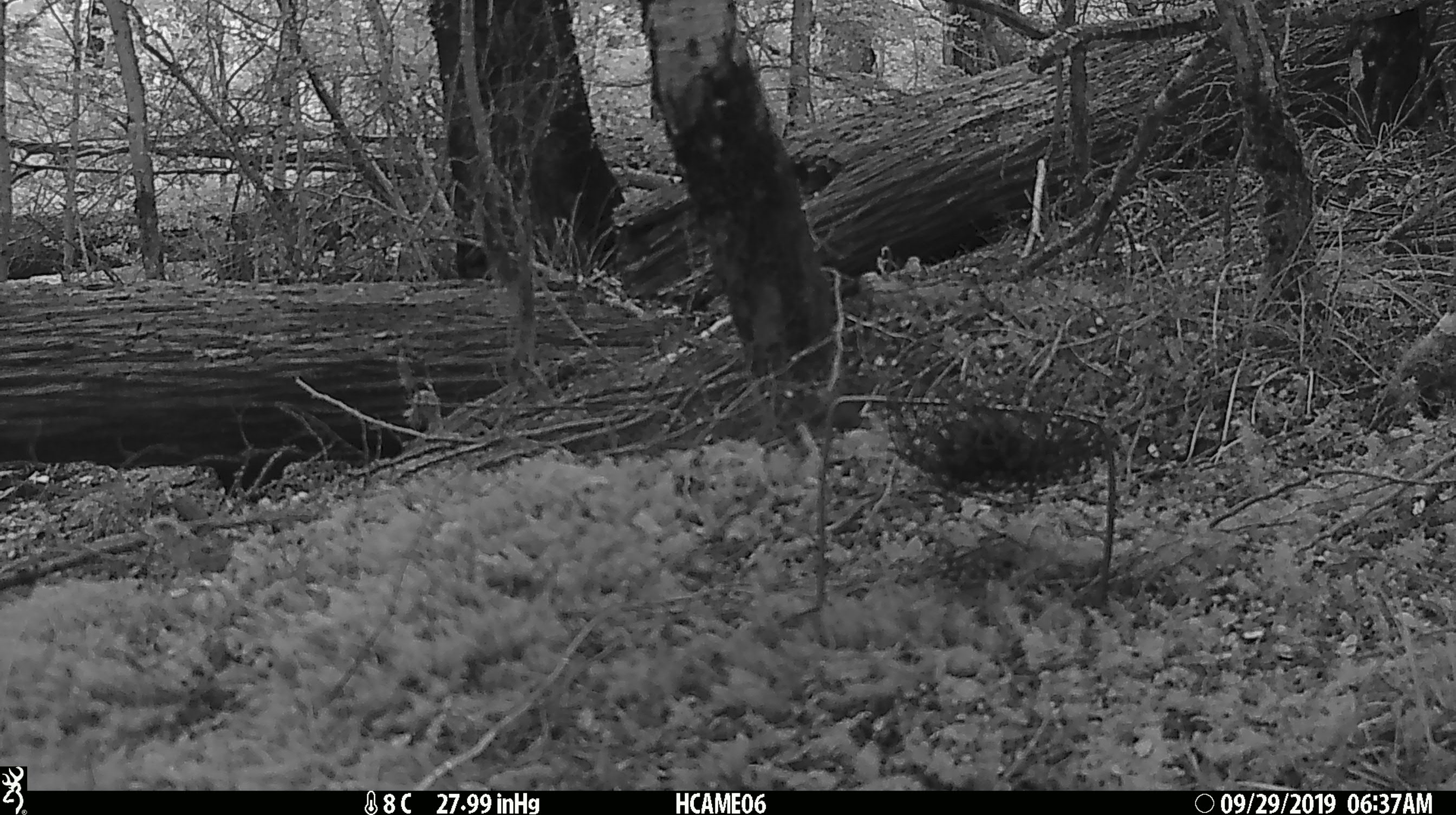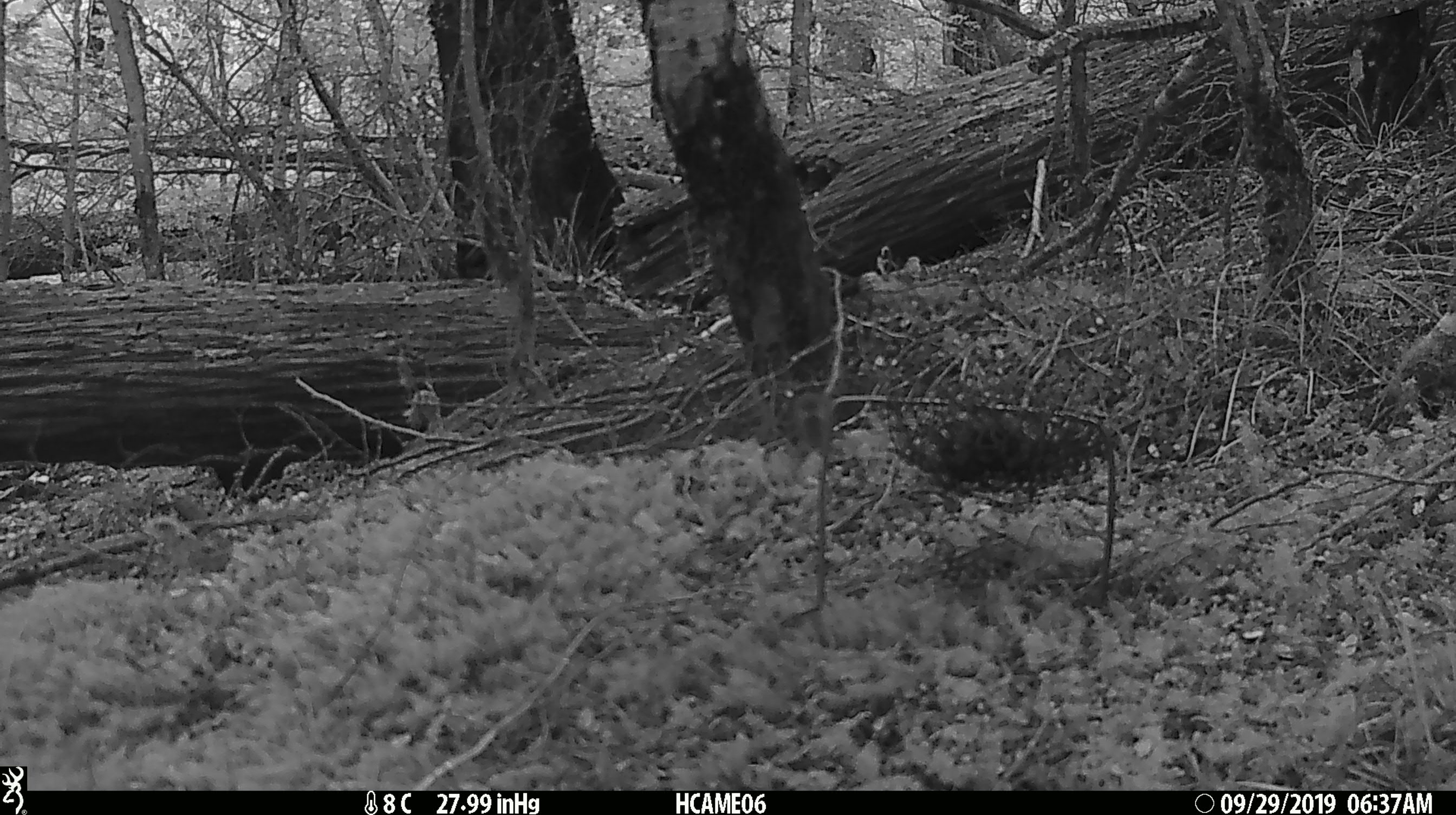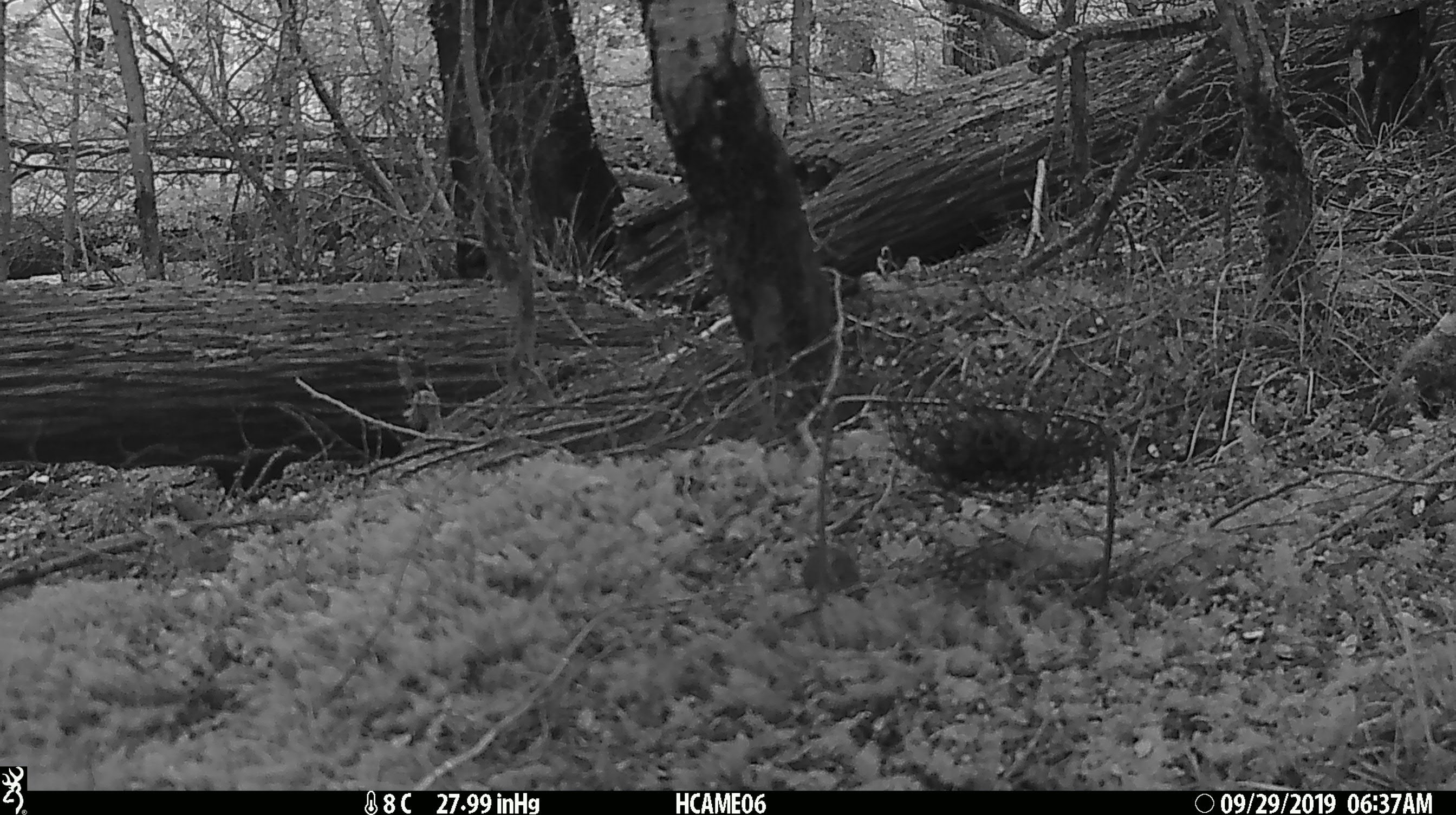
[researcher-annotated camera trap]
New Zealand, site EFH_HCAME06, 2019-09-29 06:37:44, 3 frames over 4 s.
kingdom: Animalia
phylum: Chordata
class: Mammalia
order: Rodentia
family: Muridae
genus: Mus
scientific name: Mus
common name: mouse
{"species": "mouse (Mus)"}